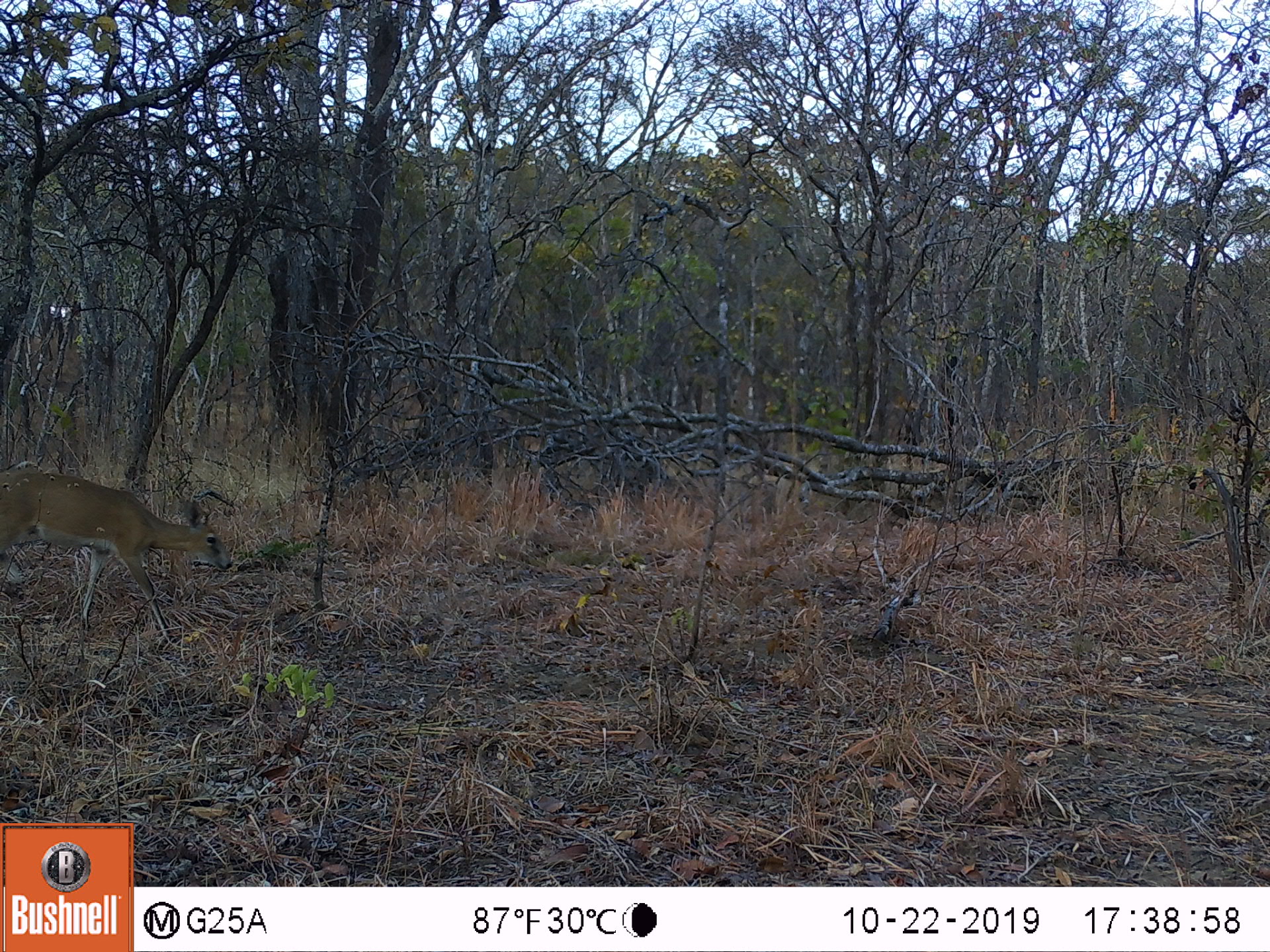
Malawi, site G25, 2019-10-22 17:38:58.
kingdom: Animalia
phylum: Chordata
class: Mammalia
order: Artiodactyla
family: Bovidae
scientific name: Antilopinae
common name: small antelope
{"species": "small antelope (Antilopinae)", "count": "1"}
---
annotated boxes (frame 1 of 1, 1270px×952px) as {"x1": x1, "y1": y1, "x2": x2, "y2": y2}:
small antelope: {"x1": 0, "y1": 460, "x2": 235, "y2": 655}